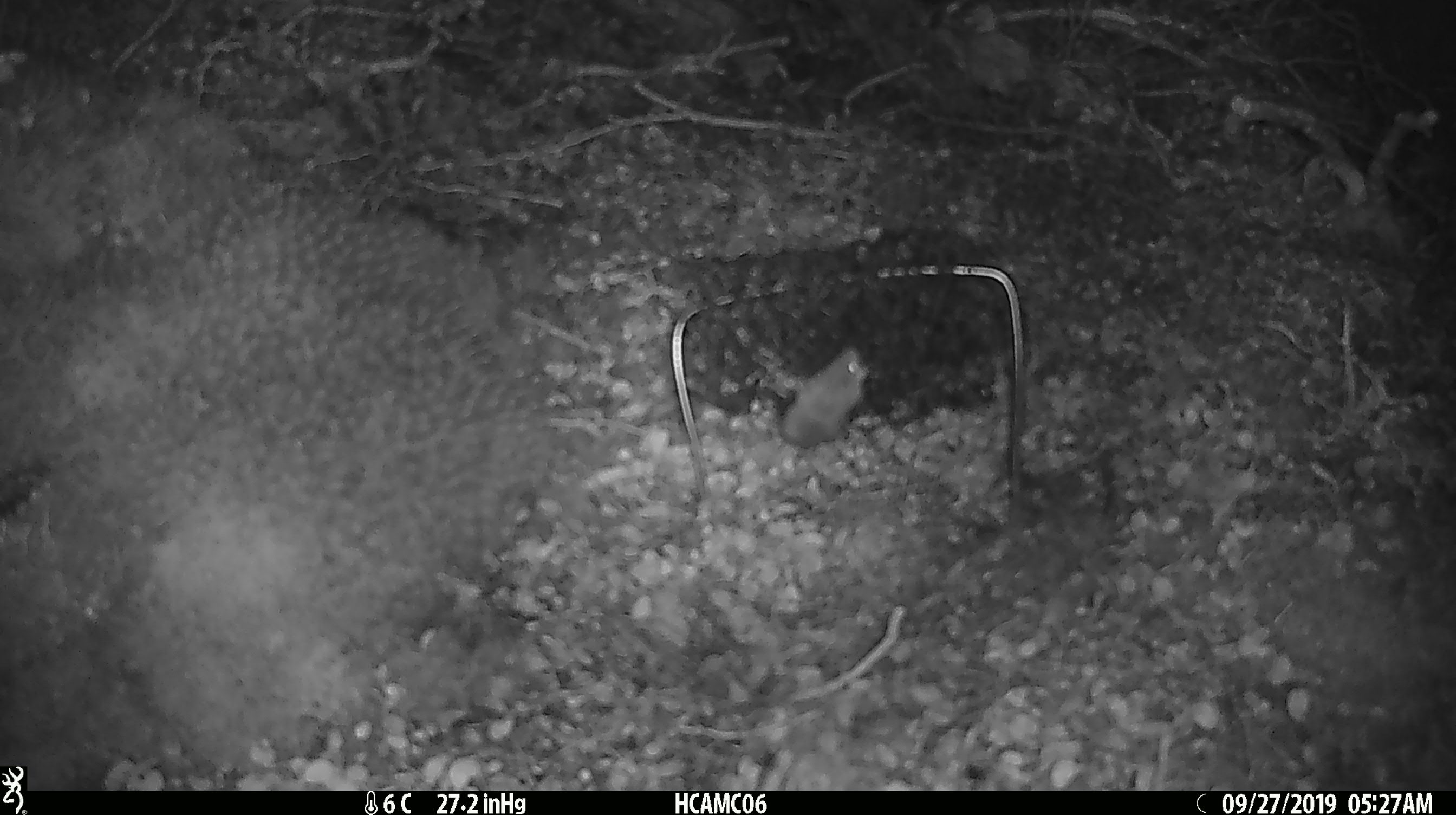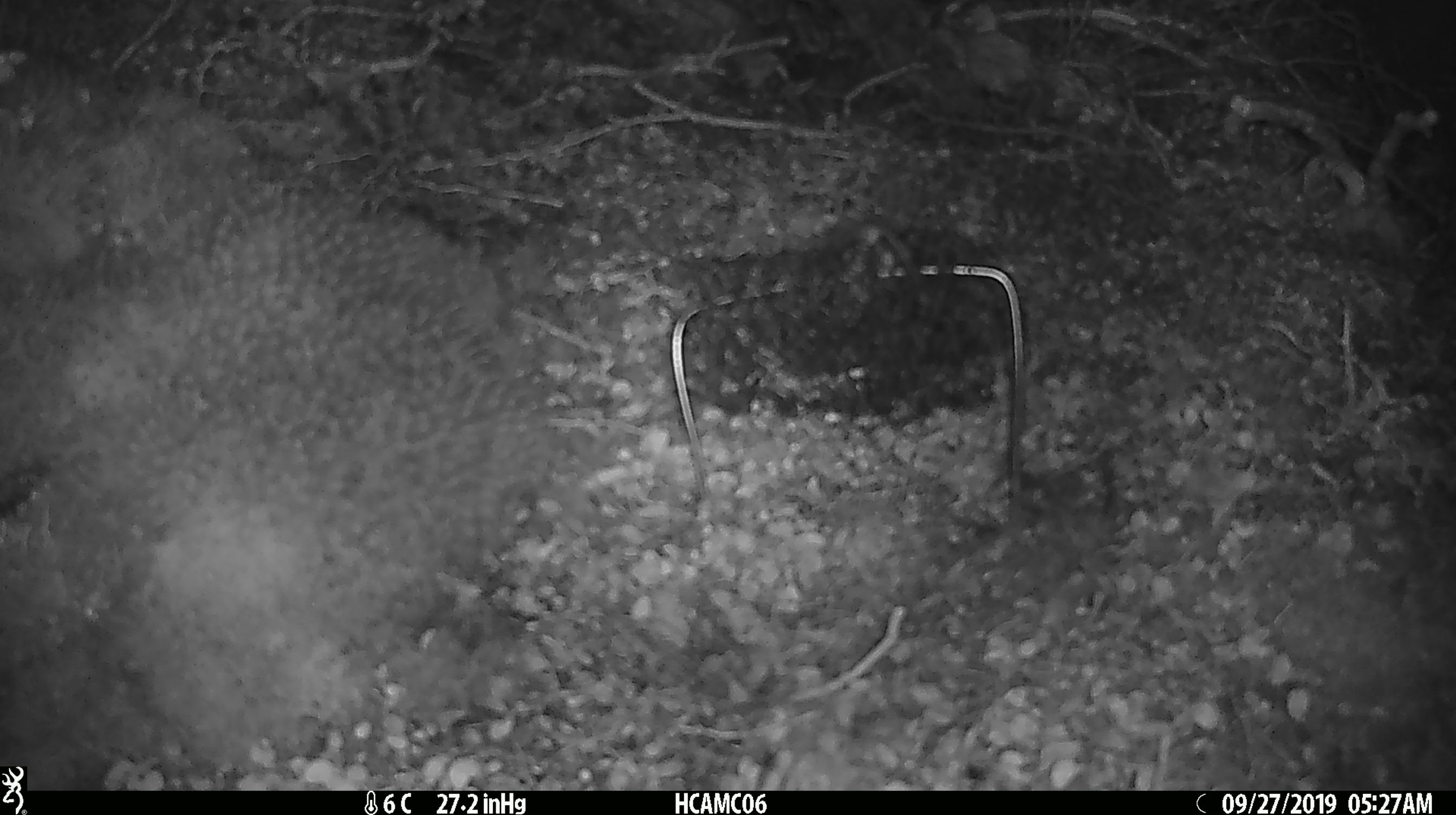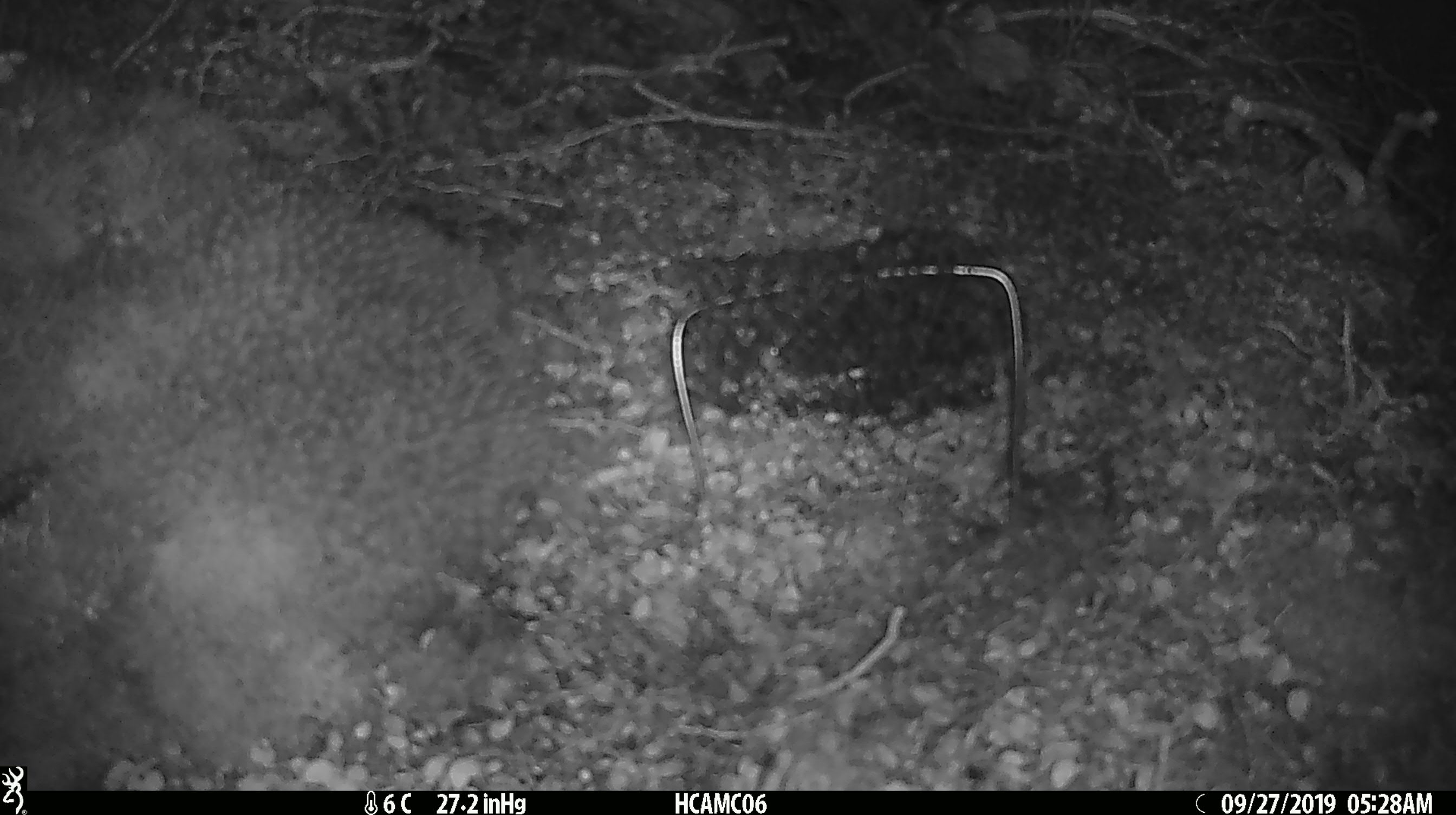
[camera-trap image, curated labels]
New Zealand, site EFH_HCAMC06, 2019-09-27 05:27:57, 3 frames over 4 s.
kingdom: Animalia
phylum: Chordata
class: Mammalia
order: Rodentia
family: Muridae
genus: Mus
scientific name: Mus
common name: mouse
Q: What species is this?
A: Mouse (Mus).